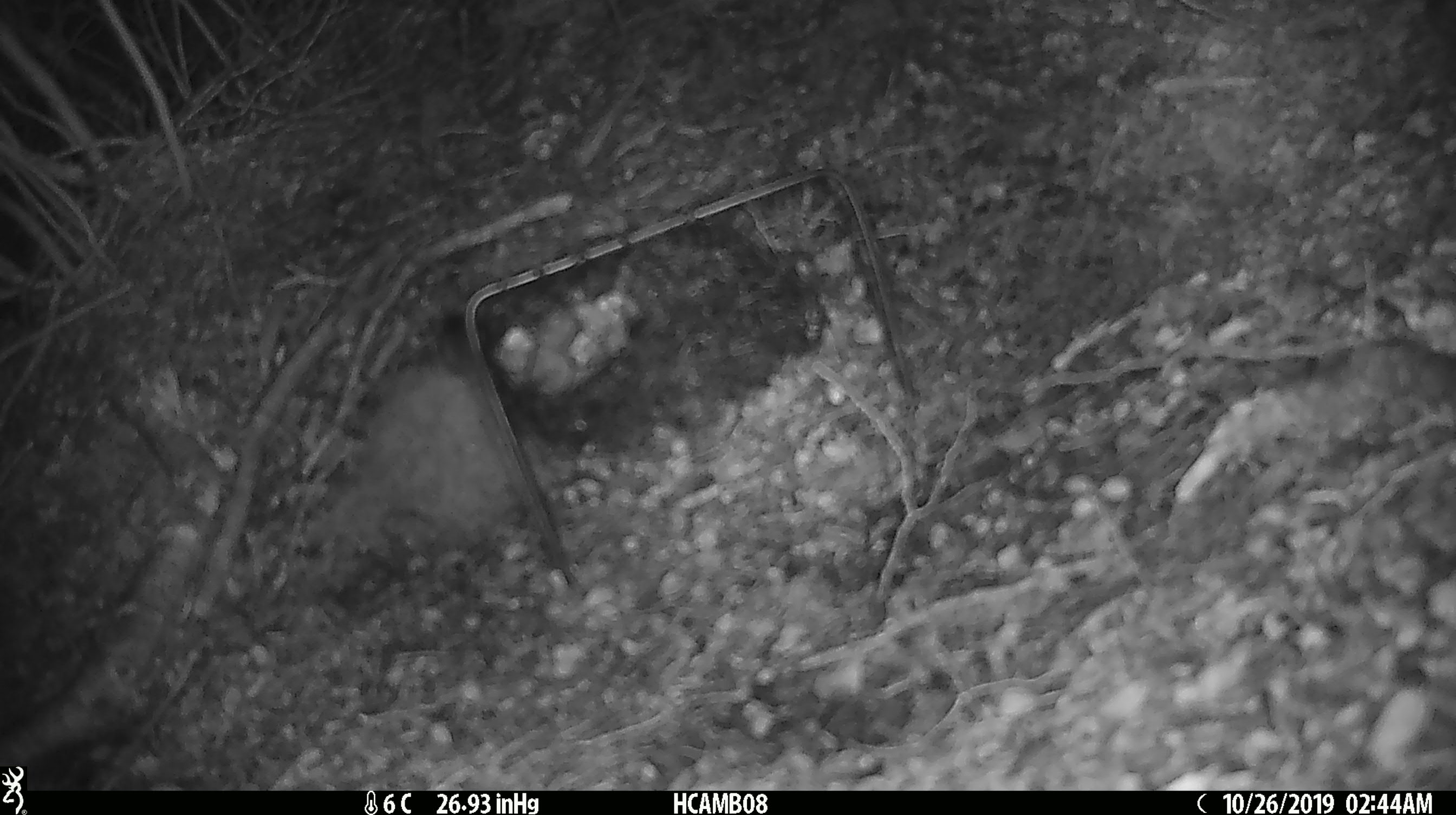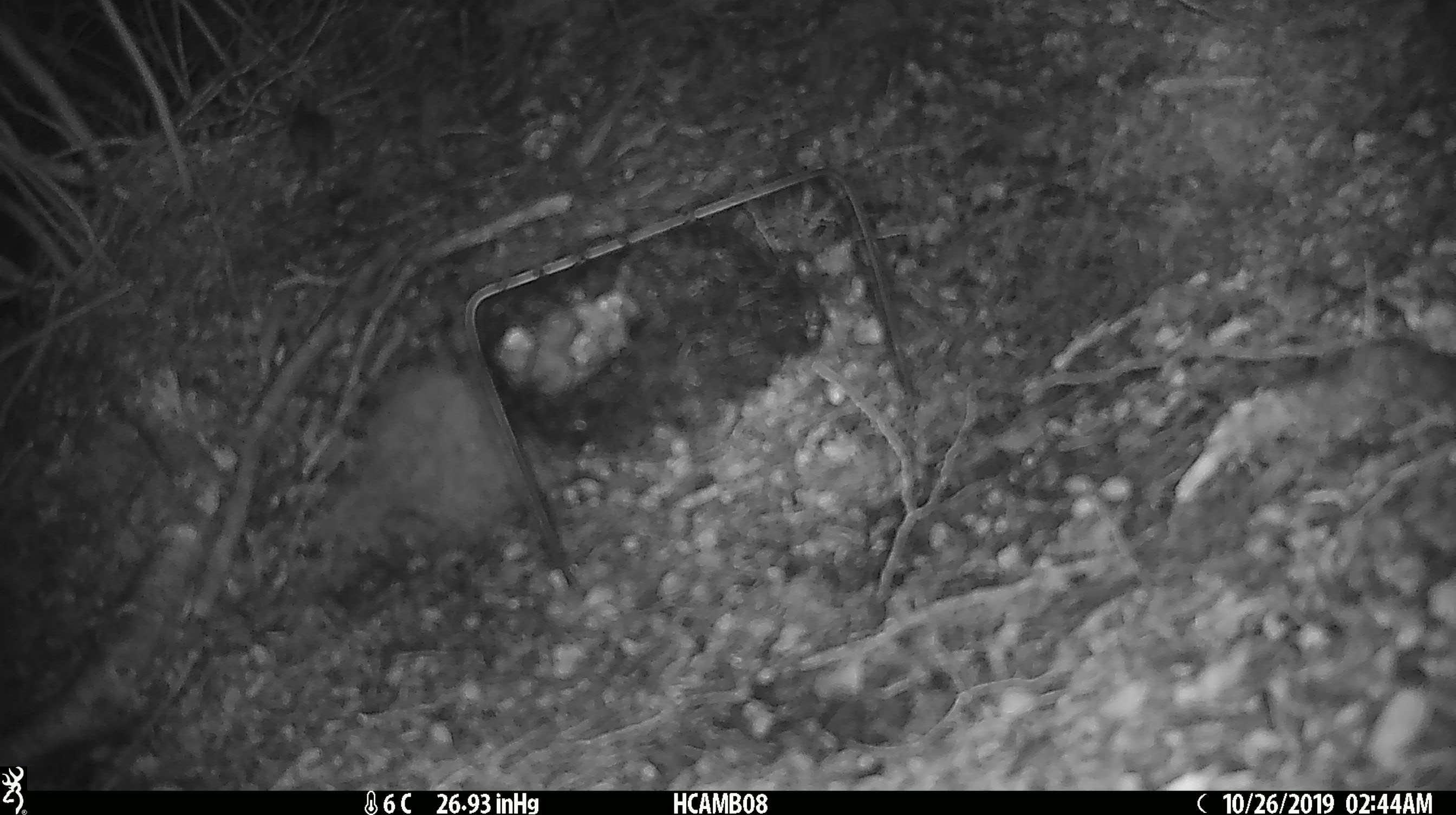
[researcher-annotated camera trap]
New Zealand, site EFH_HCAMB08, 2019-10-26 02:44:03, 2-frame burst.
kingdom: Animalia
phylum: Chordata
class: Mammalia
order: Rodentia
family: Muridae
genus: Mus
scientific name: Mus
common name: mouse